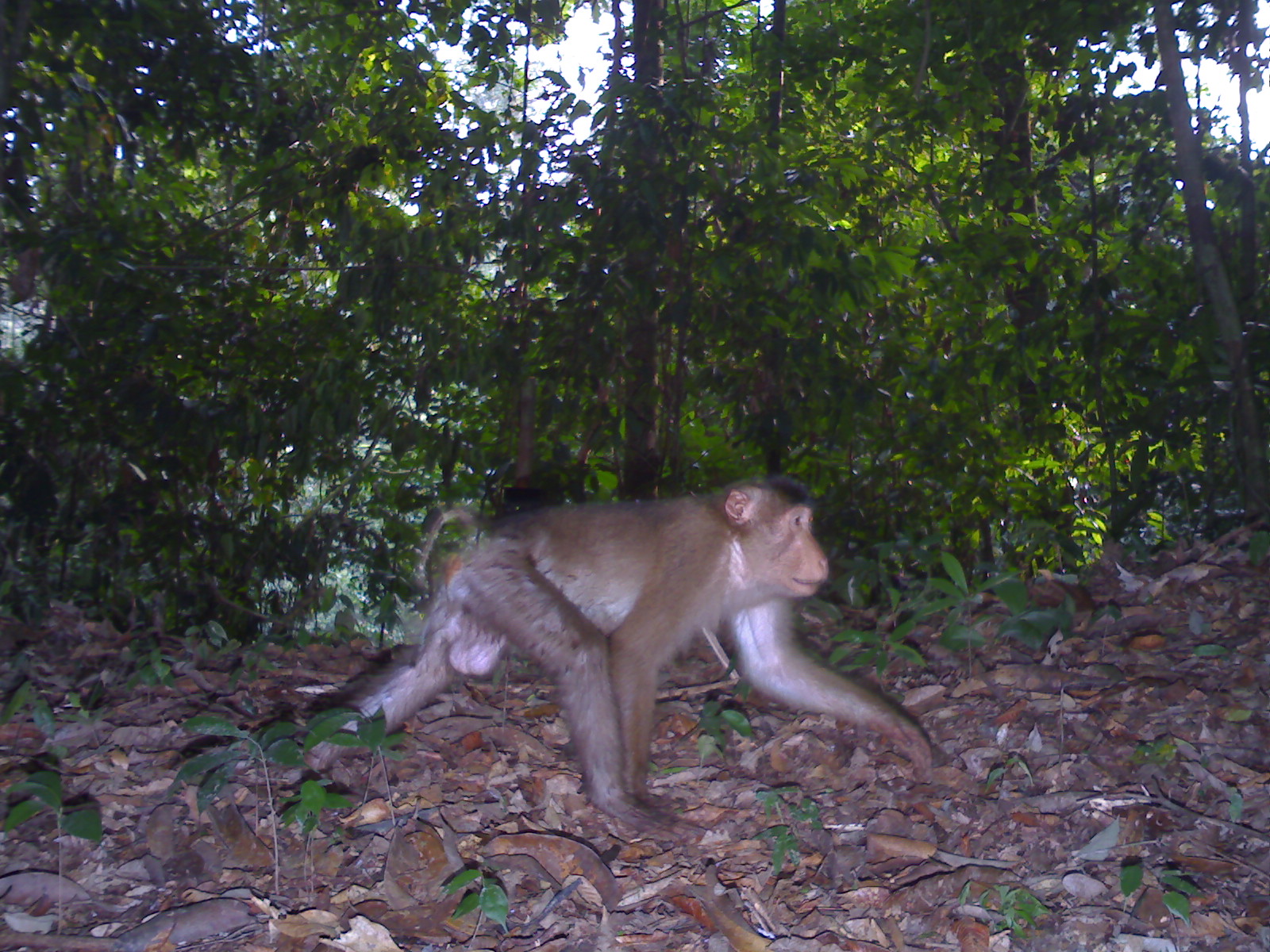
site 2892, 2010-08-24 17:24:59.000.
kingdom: Animalia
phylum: Chordata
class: Mammalia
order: Primates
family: Cercopithecidae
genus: Macaca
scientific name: Macaca nemestrina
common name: southern pig-tailed macaque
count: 1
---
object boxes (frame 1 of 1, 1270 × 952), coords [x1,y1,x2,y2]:
macaca nemestrina: [298,475,934,844]